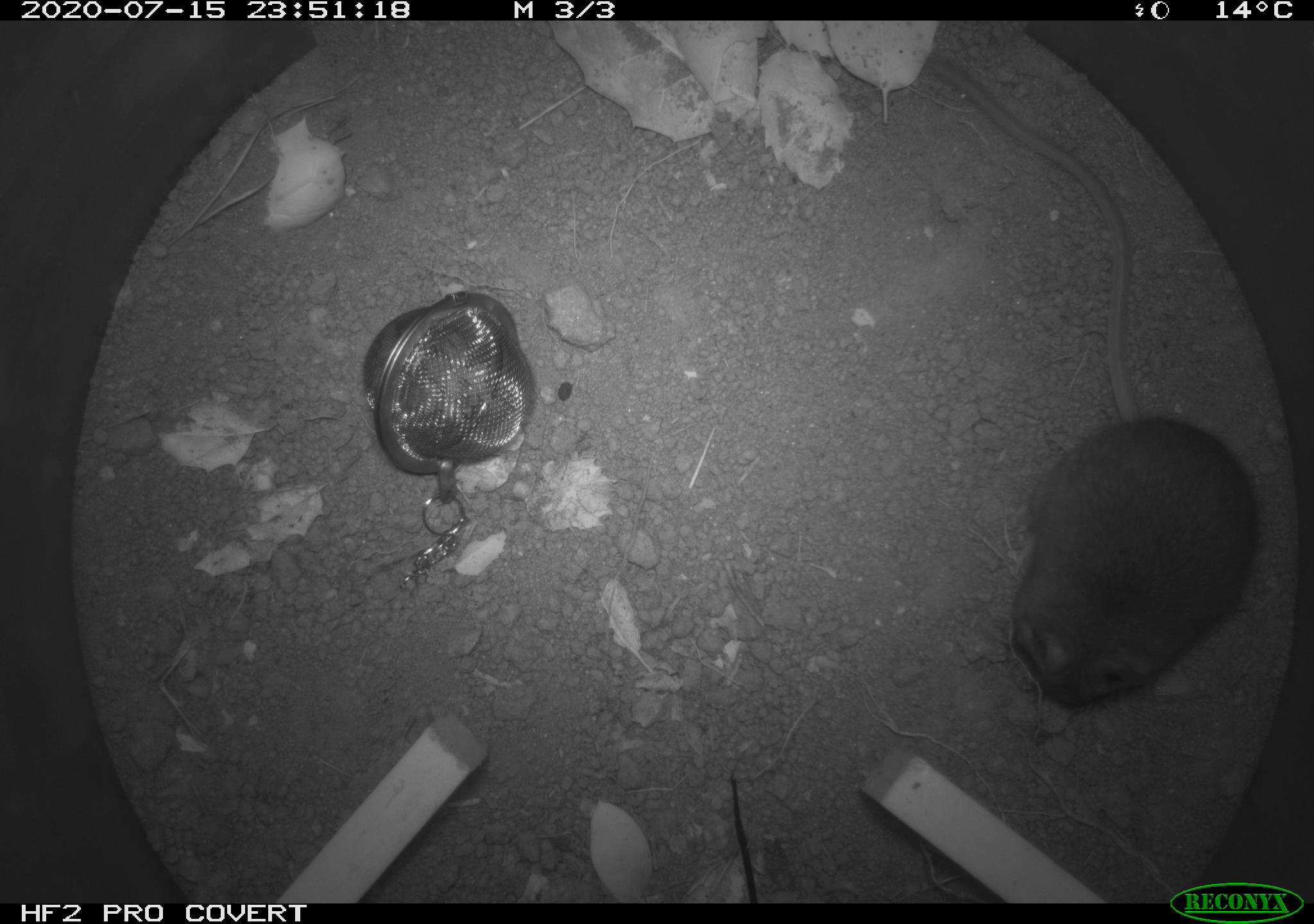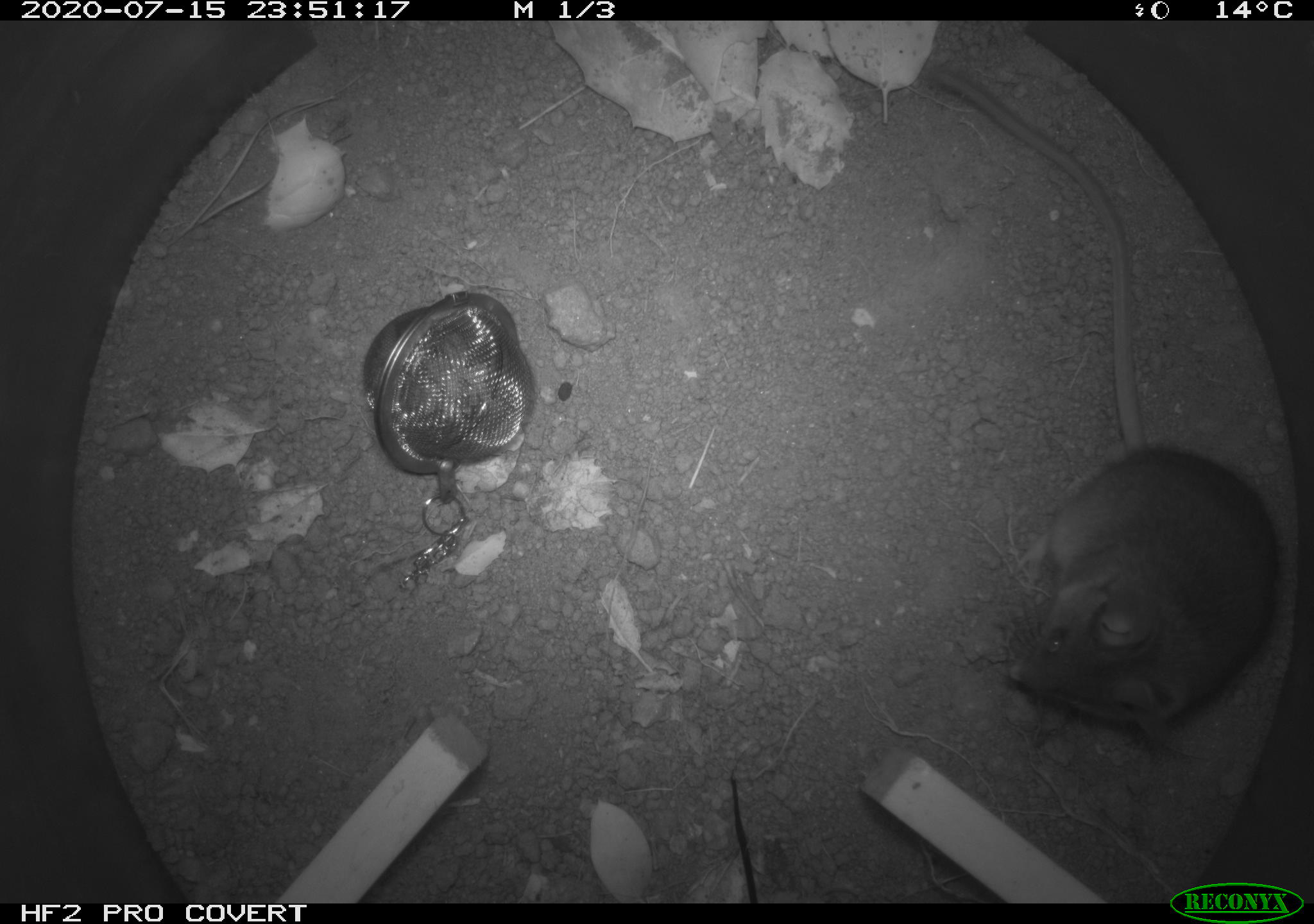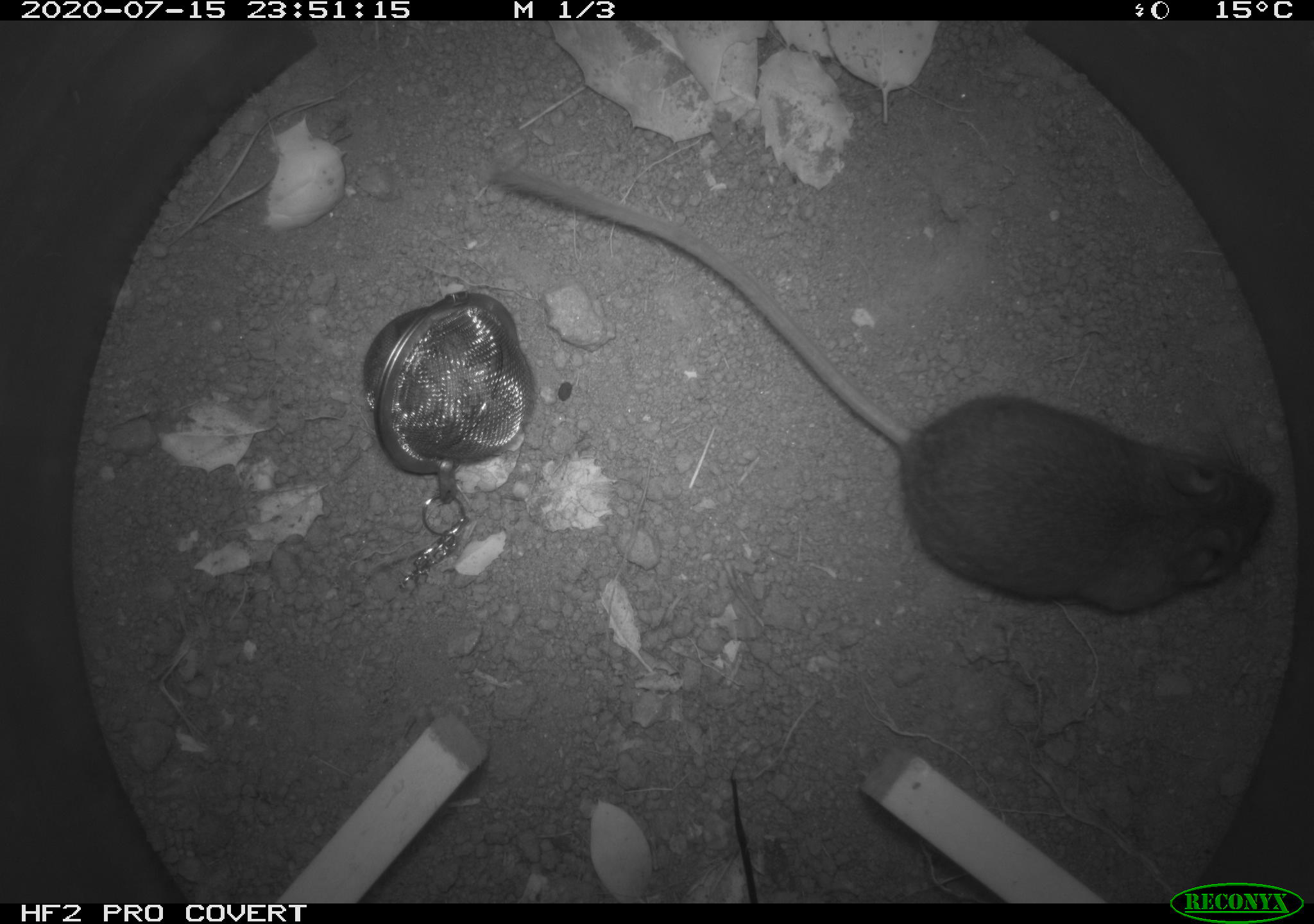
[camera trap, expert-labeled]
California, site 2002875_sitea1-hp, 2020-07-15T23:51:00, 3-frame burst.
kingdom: Animalia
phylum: Chordata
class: Mammalia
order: Rodentia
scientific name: Rodentia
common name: rodent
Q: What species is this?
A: Rodent (Rodentia).